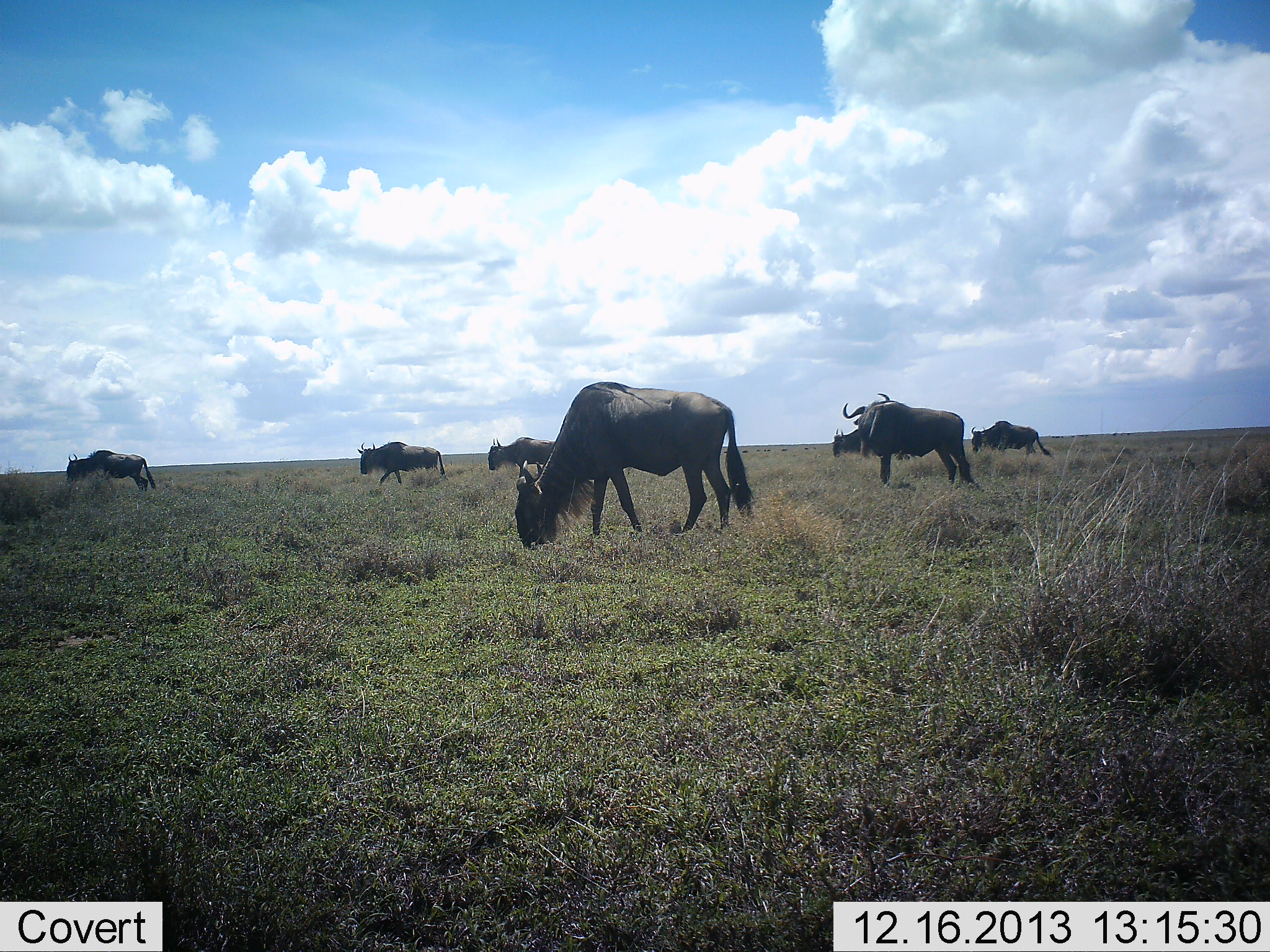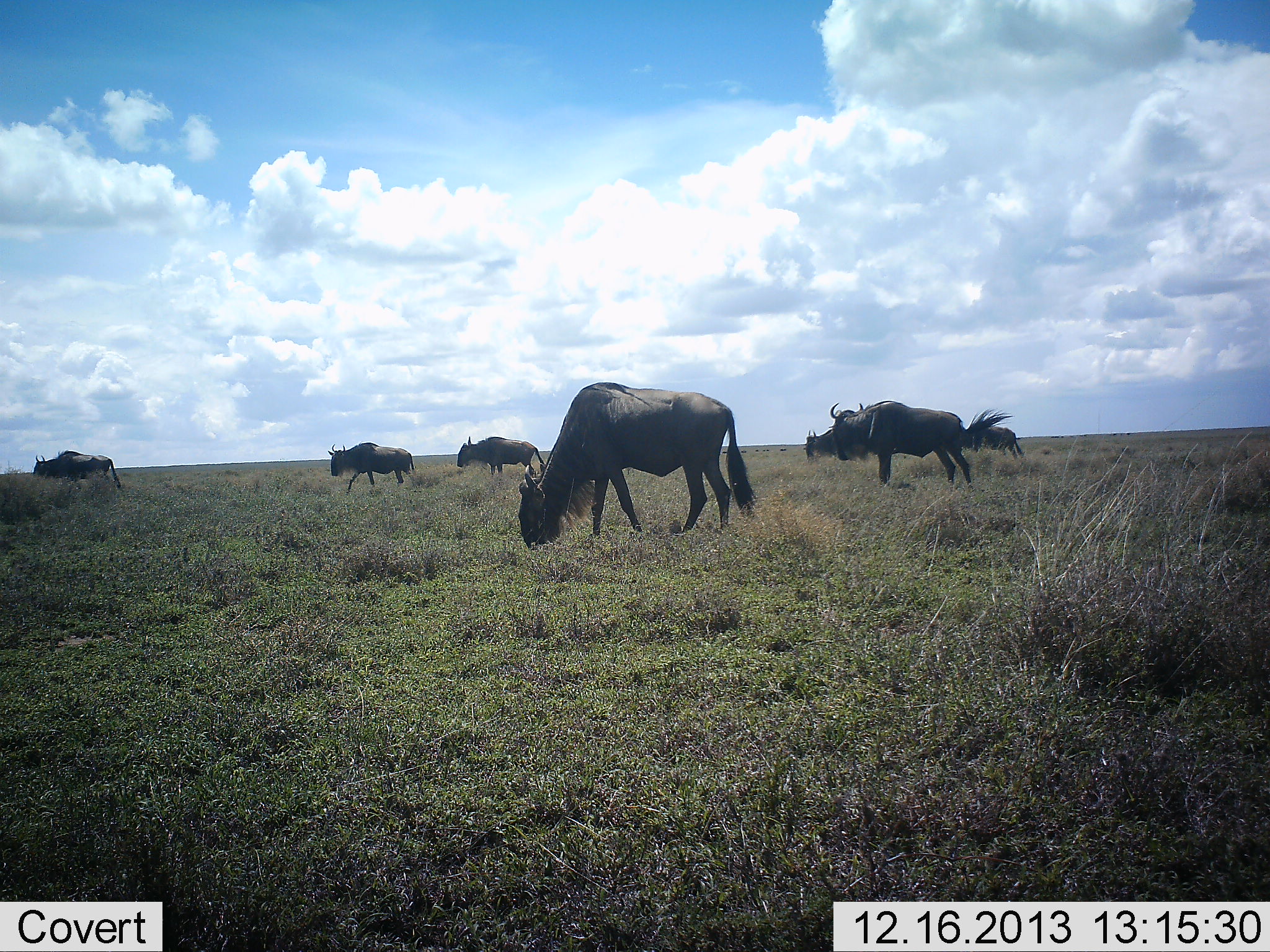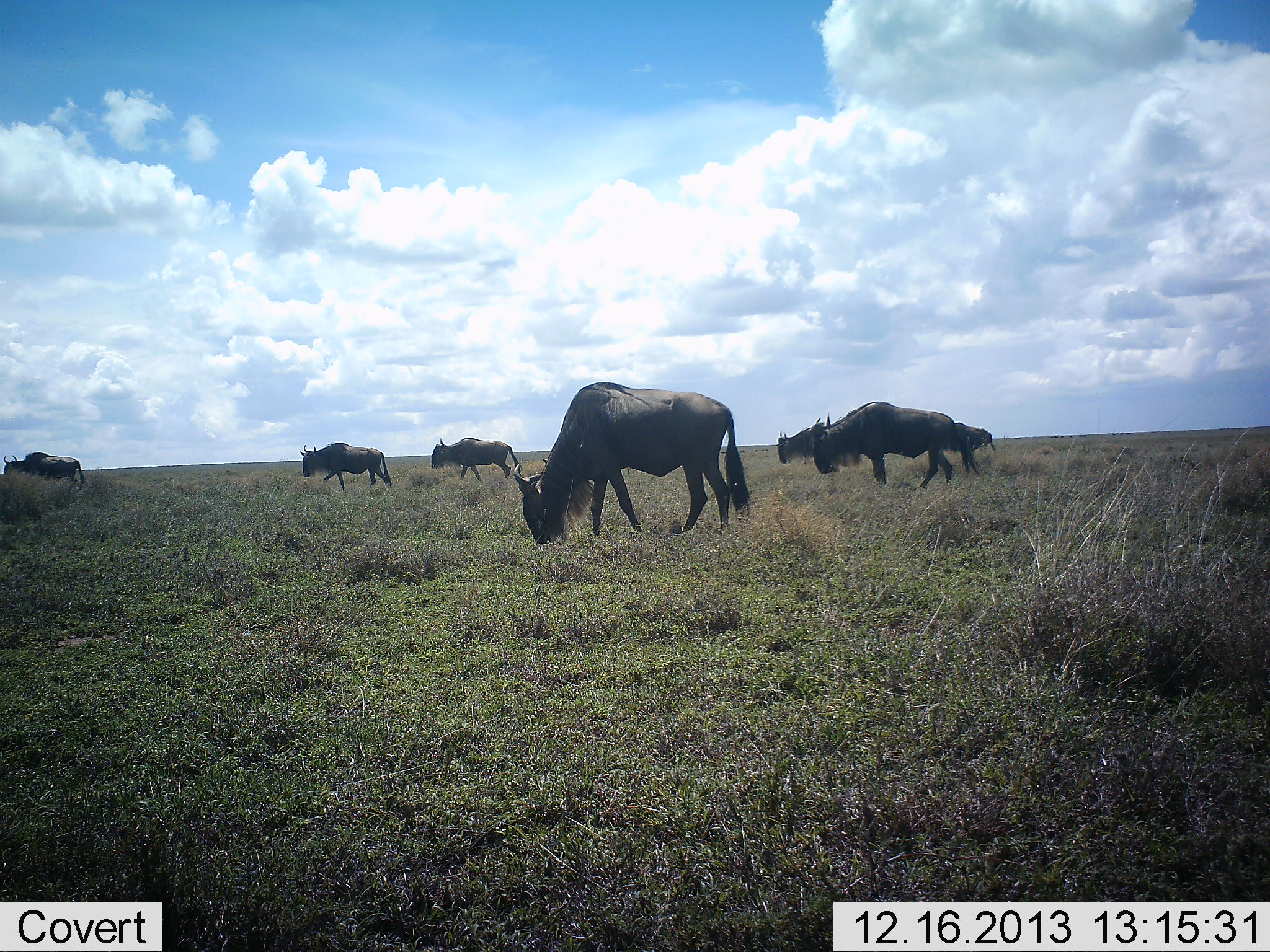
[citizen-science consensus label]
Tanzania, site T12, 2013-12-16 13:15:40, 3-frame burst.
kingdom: Animalia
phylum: Chordata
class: Mammalia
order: Artiodactyla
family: Bovidae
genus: Connochaetes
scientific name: Connochaetes taurinus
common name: blue wildebeest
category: wildebeest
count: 7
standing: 40%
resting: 0%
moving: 80%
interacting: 0%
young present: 0%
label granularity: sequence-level